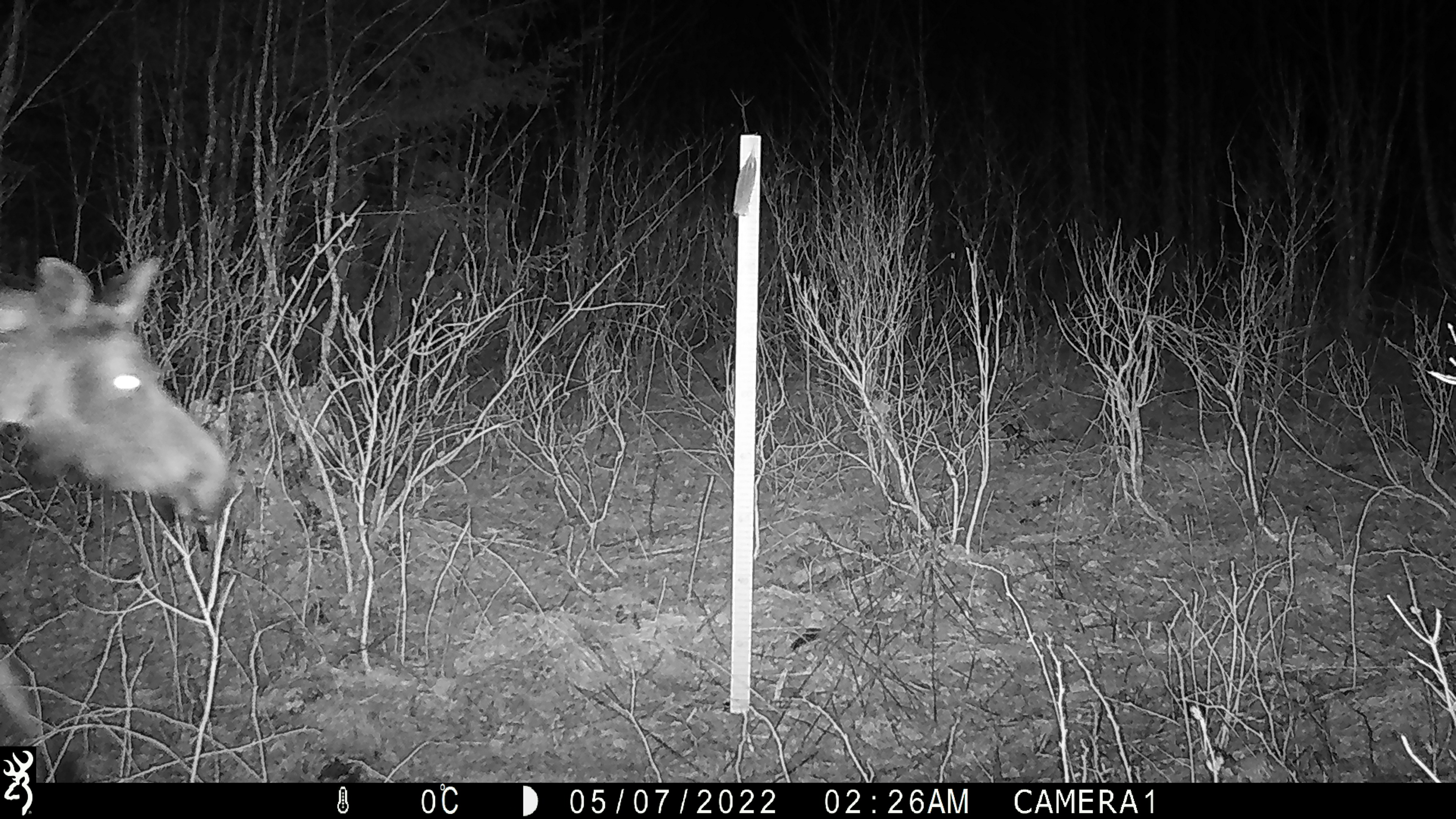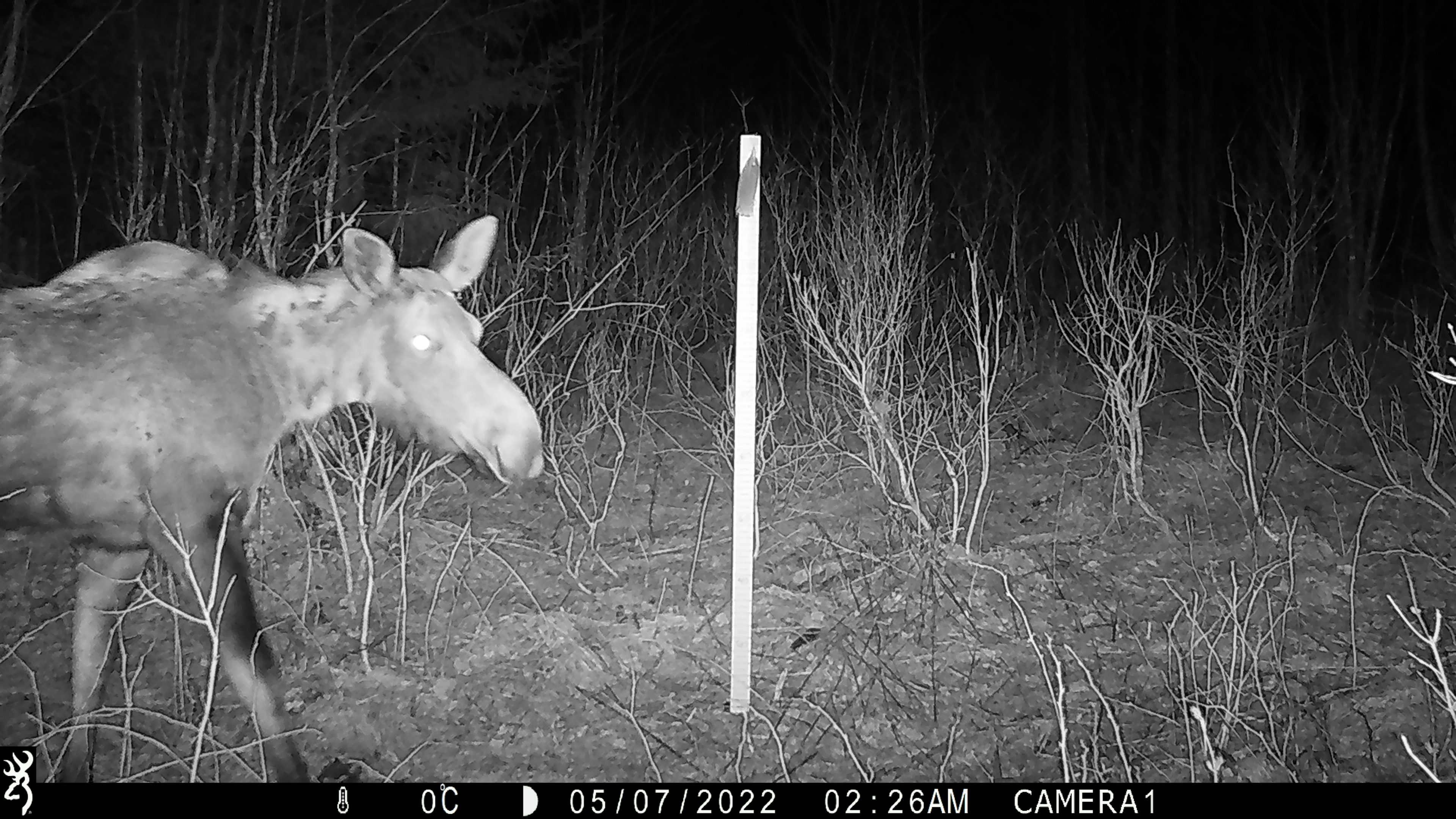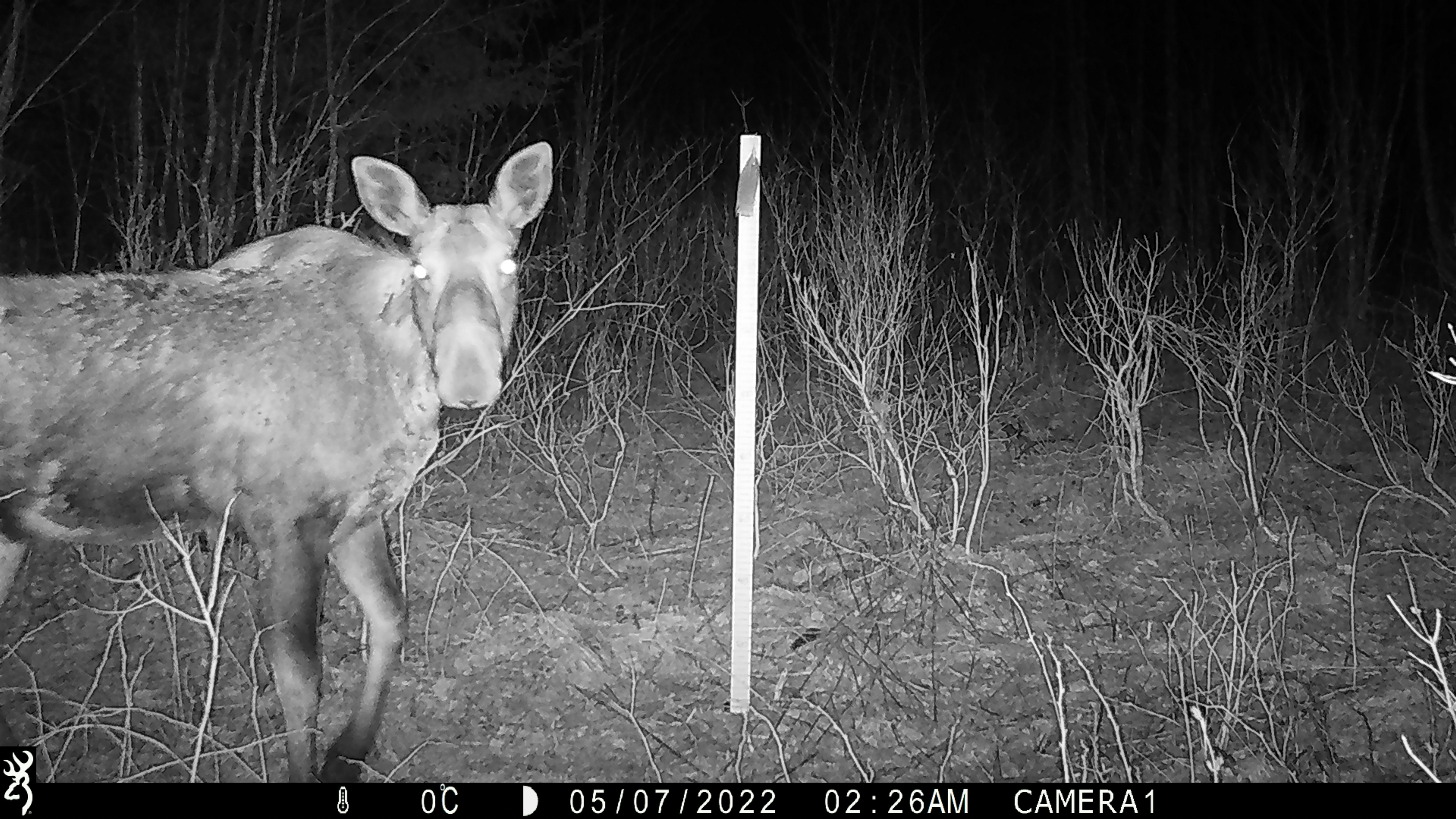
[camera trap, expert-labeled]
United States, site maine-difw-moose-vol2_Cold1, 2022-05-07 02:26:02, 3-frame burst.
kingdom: Animalia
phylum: Chordata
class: Mammalia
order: Artiodactyla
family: Cervidae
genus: Alces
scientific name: Alces alces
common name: moose